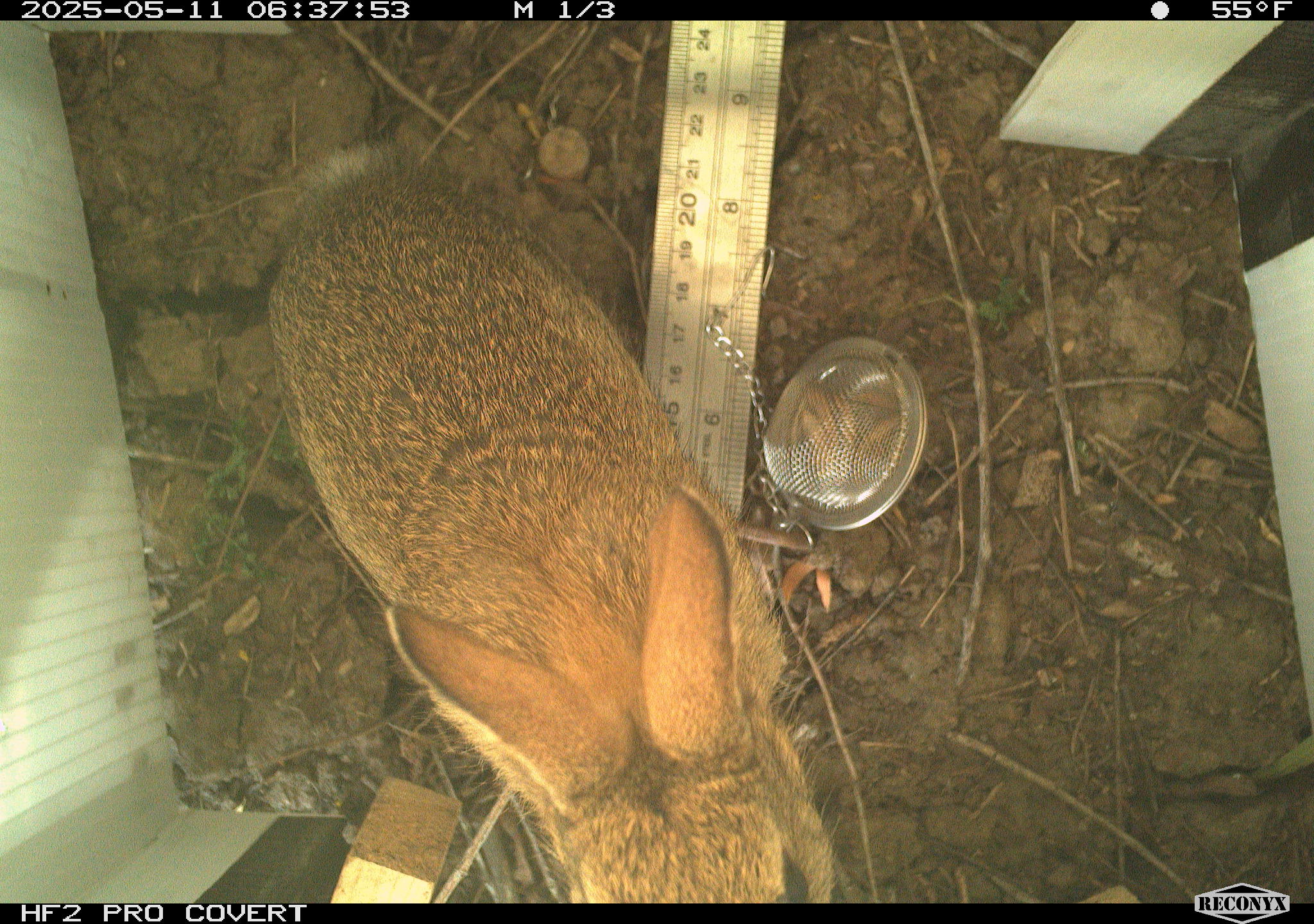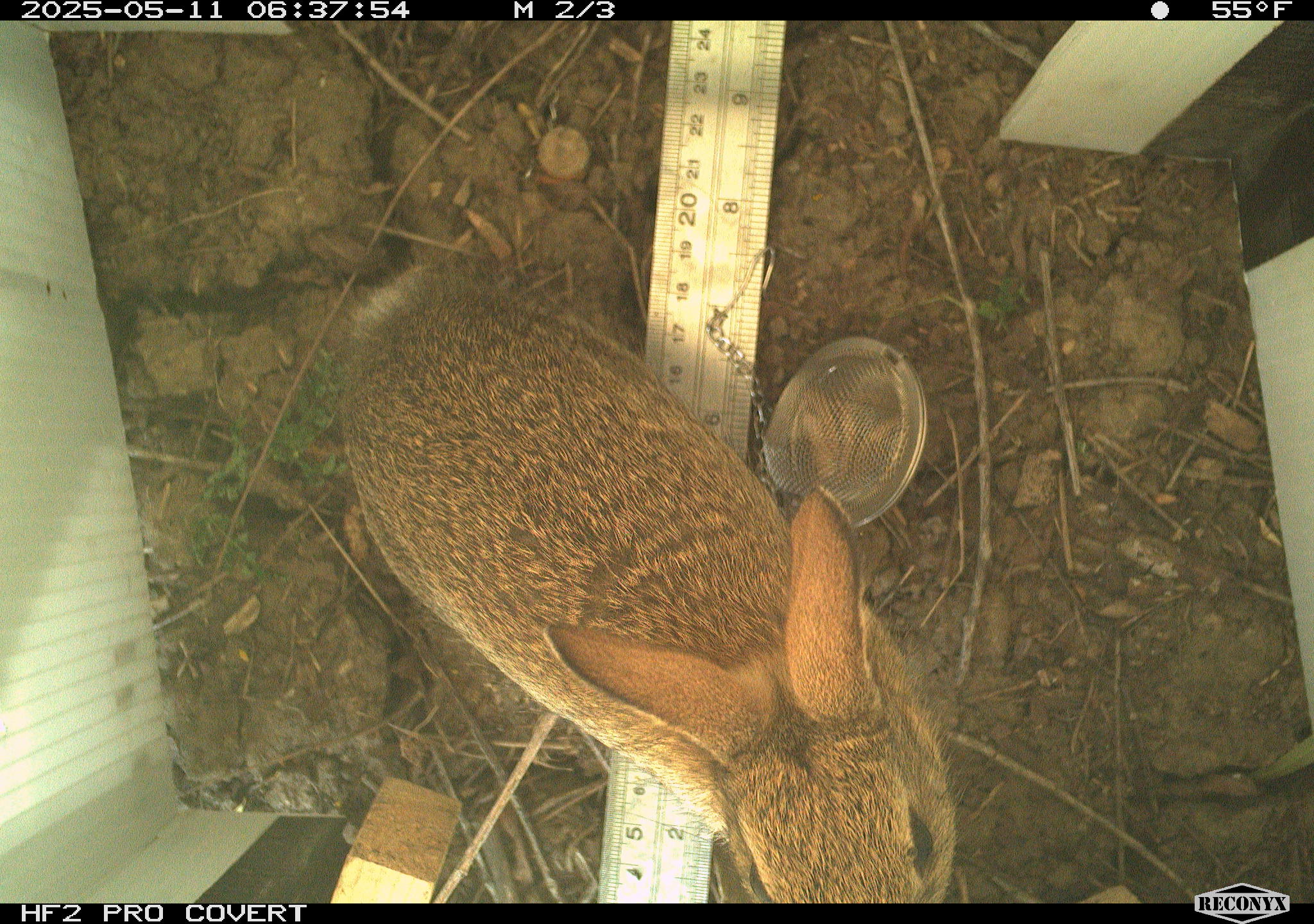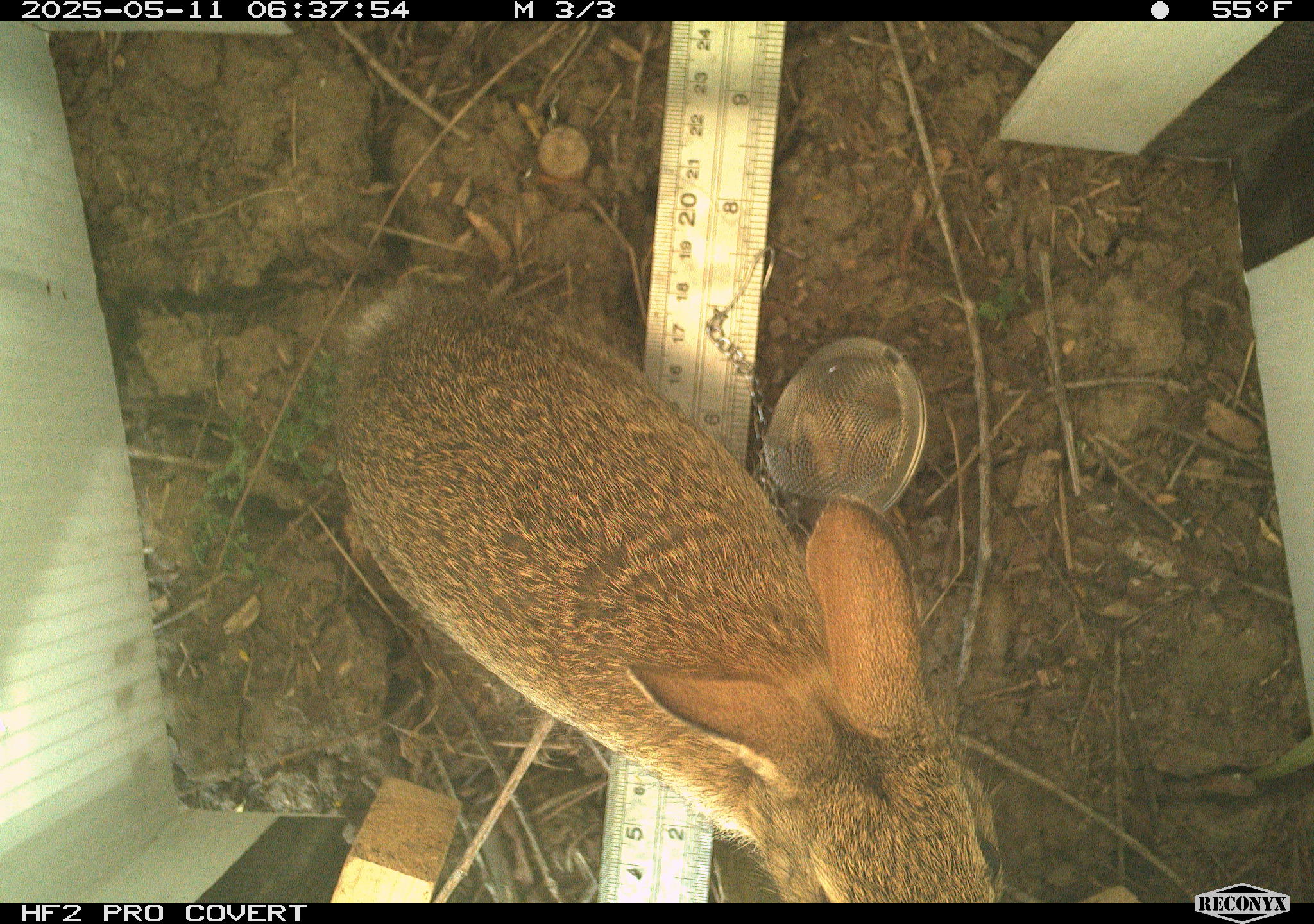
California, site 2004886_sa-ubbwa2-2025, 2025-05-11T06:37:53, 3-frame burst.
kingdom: Animalia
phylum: Chordata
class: Mammalia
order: Lagomorpha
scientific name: Lagomorpha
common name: hares, rabbits, and pikas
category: lagomorpha order